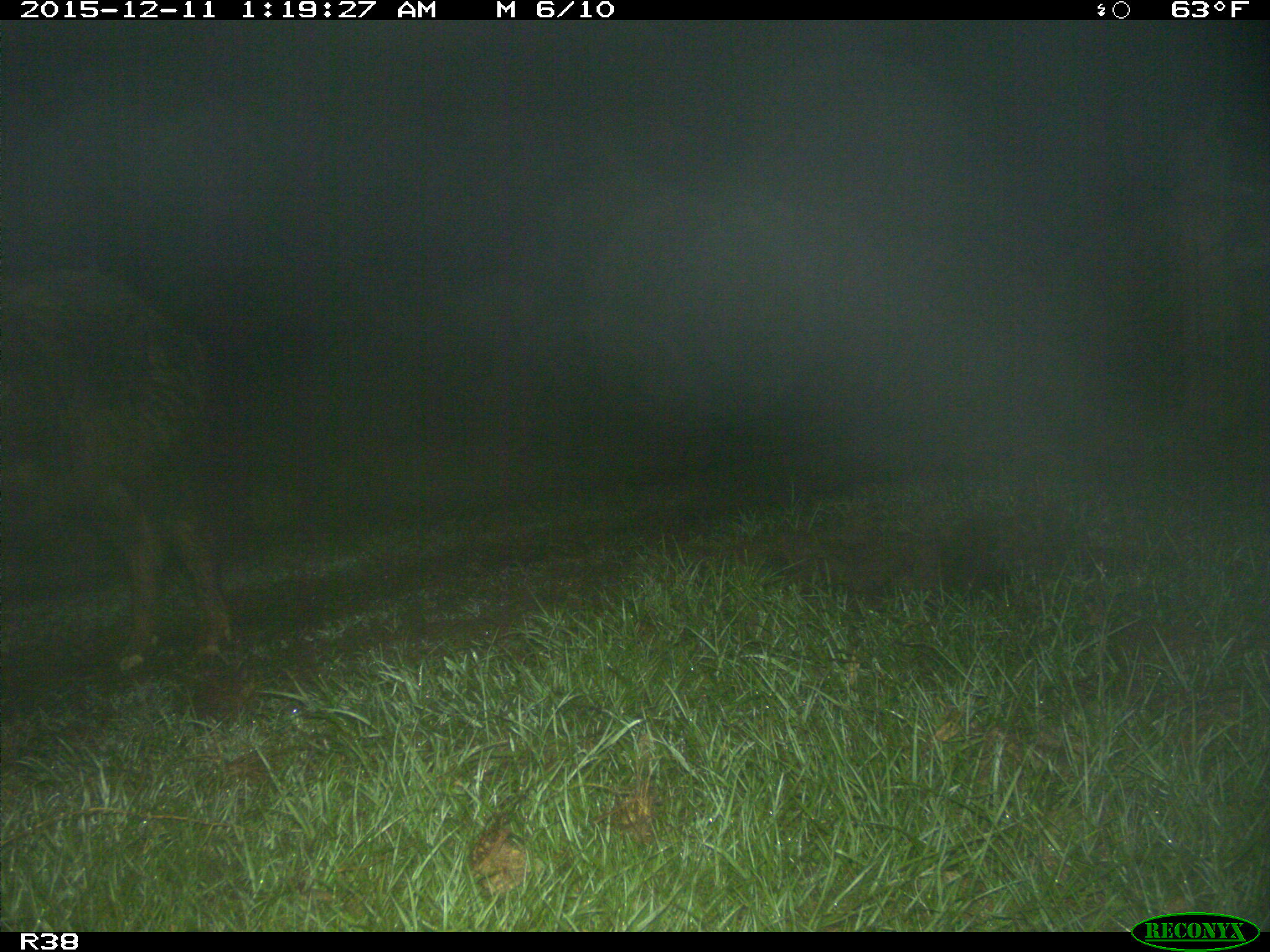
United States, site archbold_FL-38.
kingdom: Animalia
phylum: Chordata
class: Mammalia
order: Artiodactyla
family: Suidae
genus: Sus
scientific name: Sus scrofa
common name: wild boar